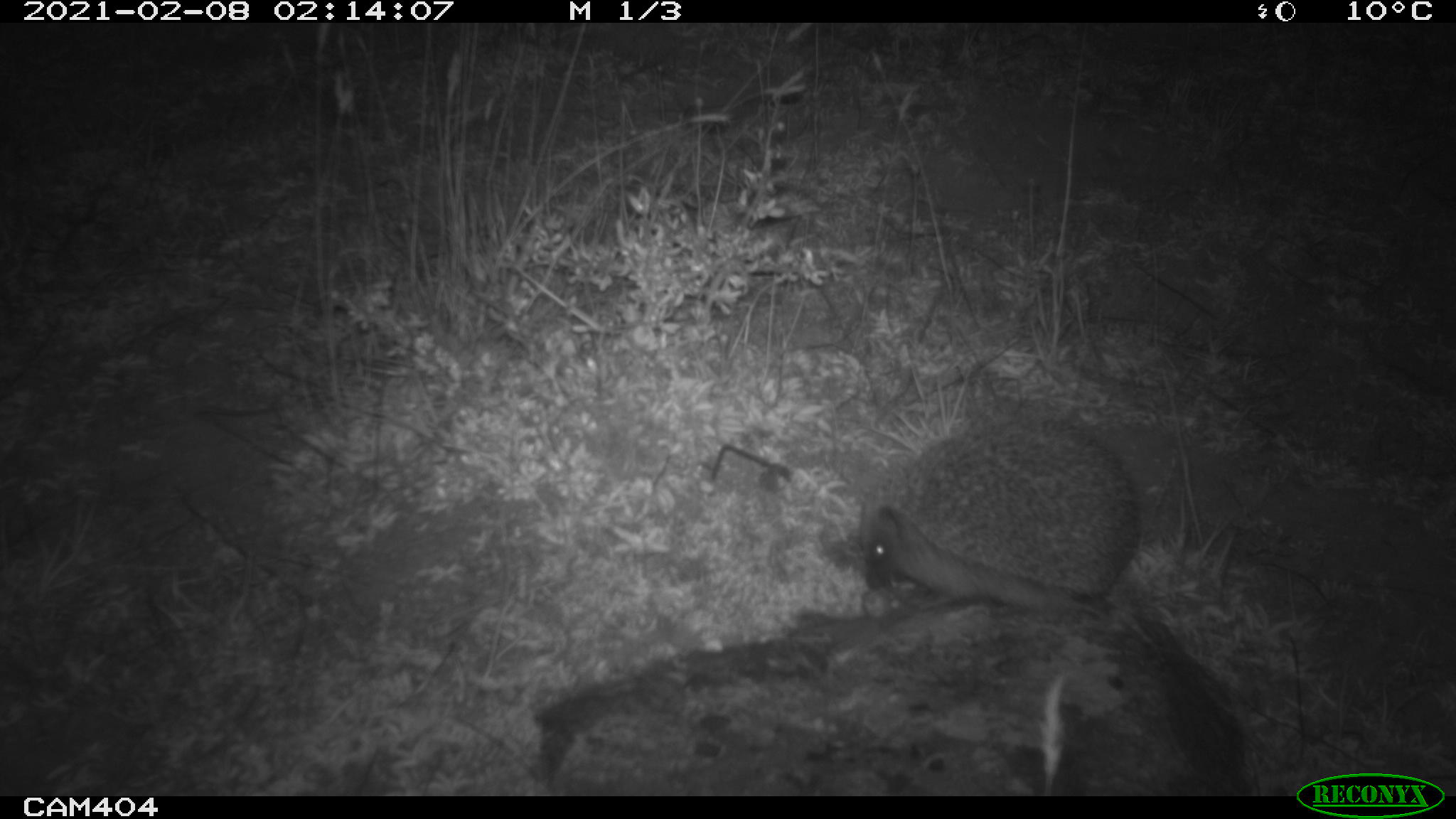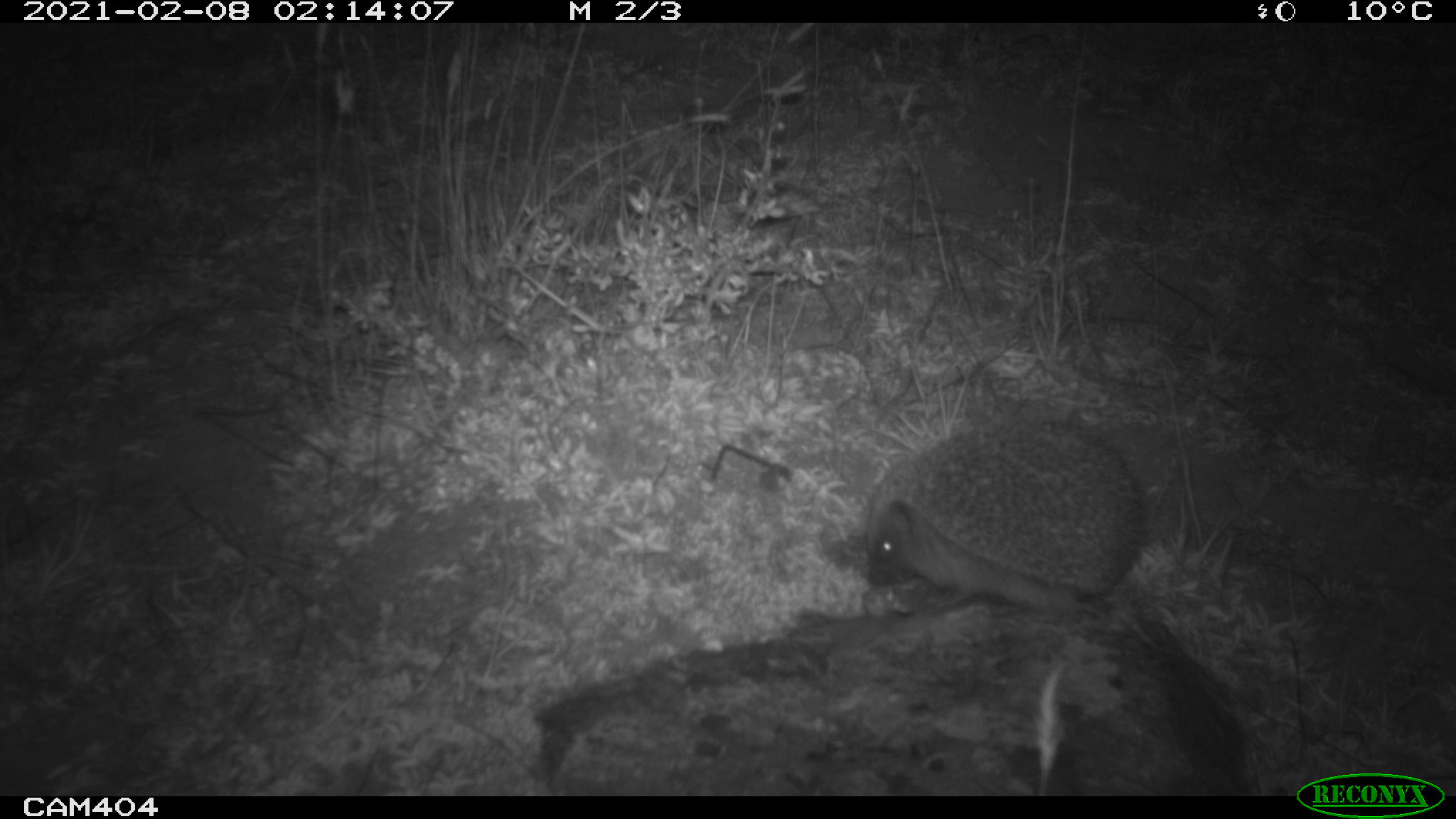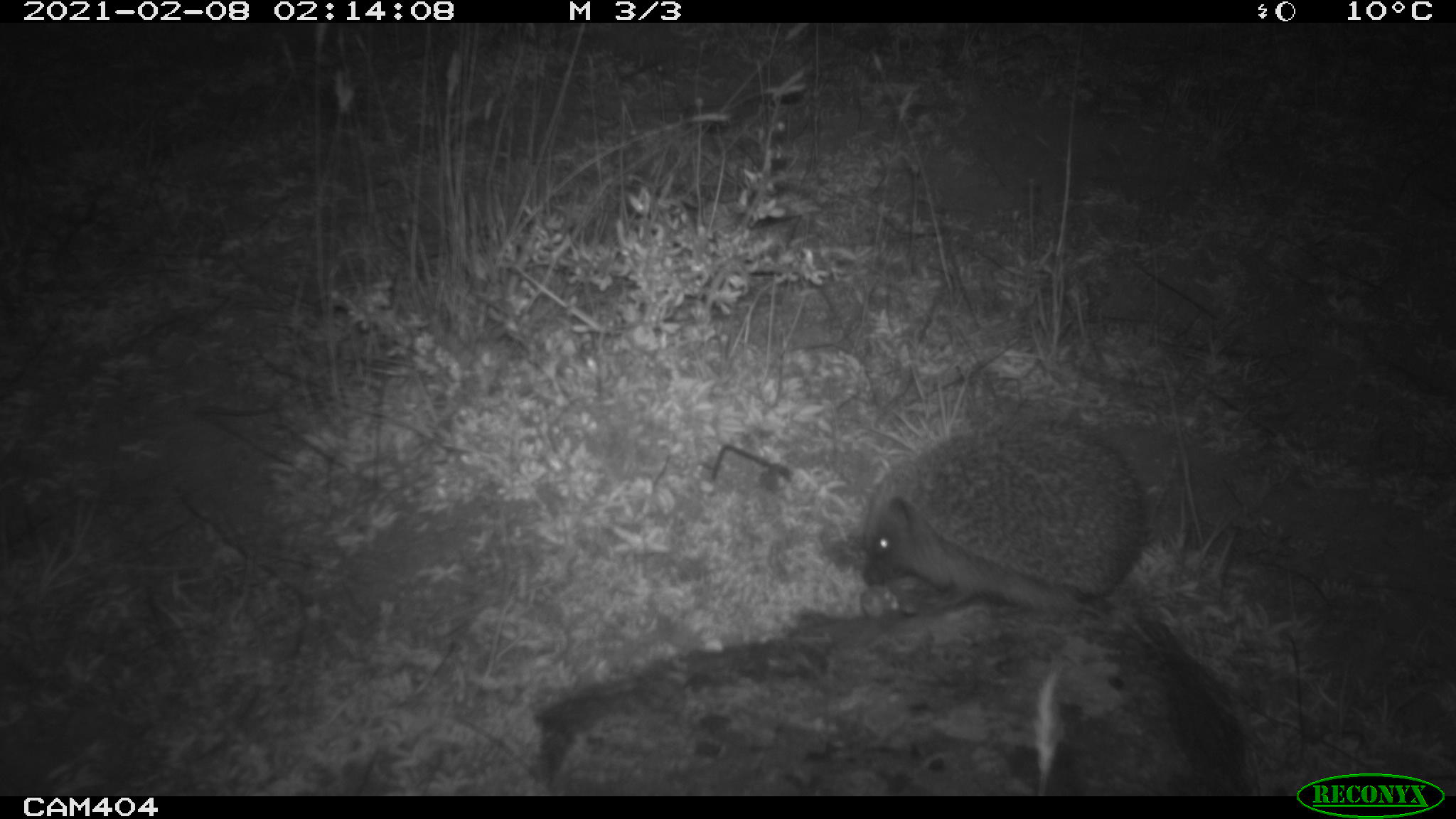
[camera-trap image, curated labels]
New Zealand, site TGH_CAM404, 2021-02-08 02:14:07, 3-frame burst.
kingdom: Animalia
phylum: Chordata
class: Mammalia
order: Eulipotyphla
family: Erinaceidae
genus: Erinaceus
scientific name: Erinaceus europaeus europaeus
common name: european hedgehog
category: hedgehog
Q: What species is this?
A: Hedgehog (european hedgehog) (Erinaceus europaeus europaeus).